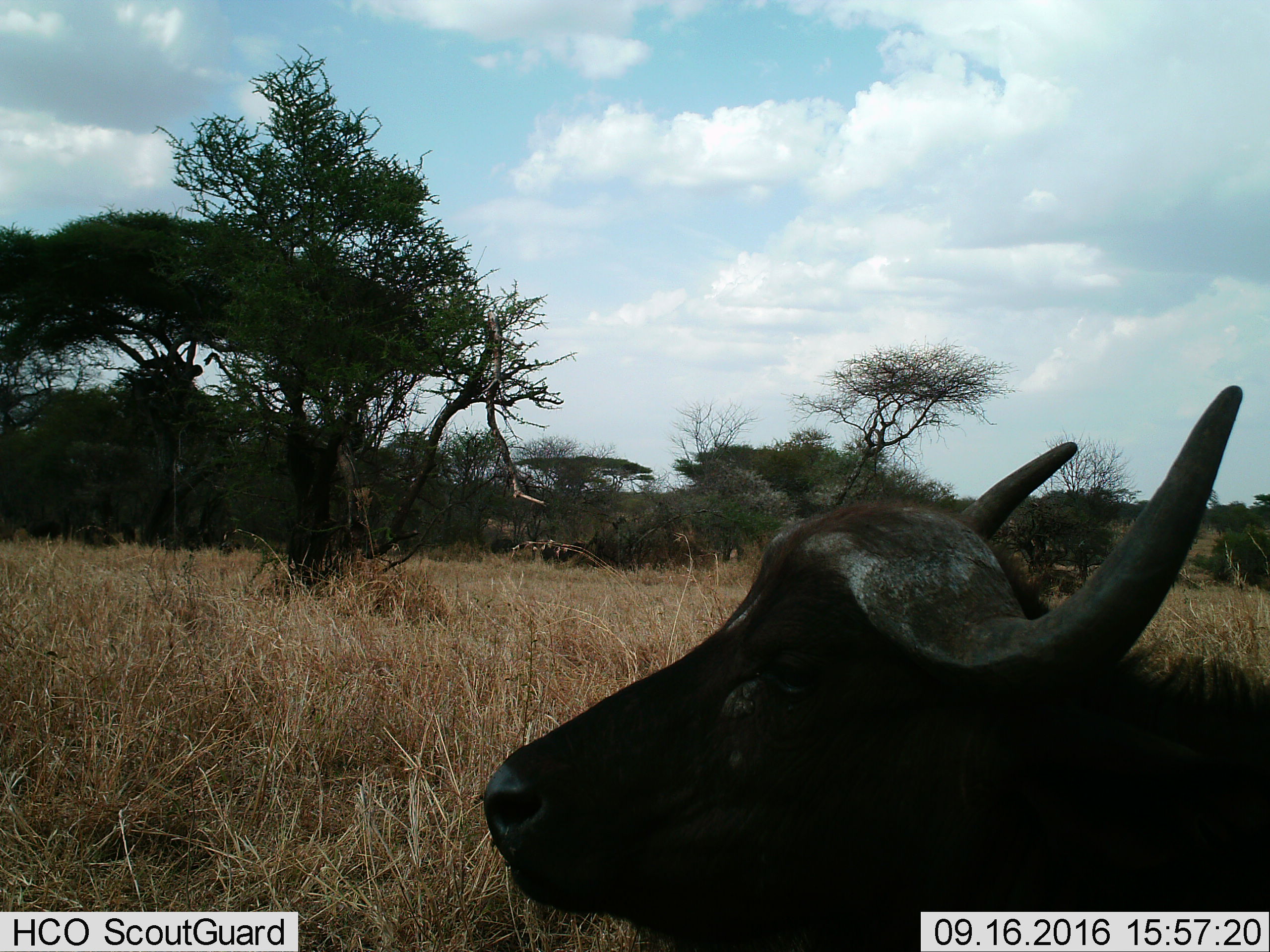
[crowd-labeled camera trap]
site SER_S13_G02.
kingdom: Animalia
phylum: Chordata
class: Mammalia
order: Artiodactyla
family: Bovidae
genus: Syncerus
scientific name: Syncerus caffer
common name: african buffalo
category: buffalo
Buffalo (african buffalo) (Syncerus caffer), count 1. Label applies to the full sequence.